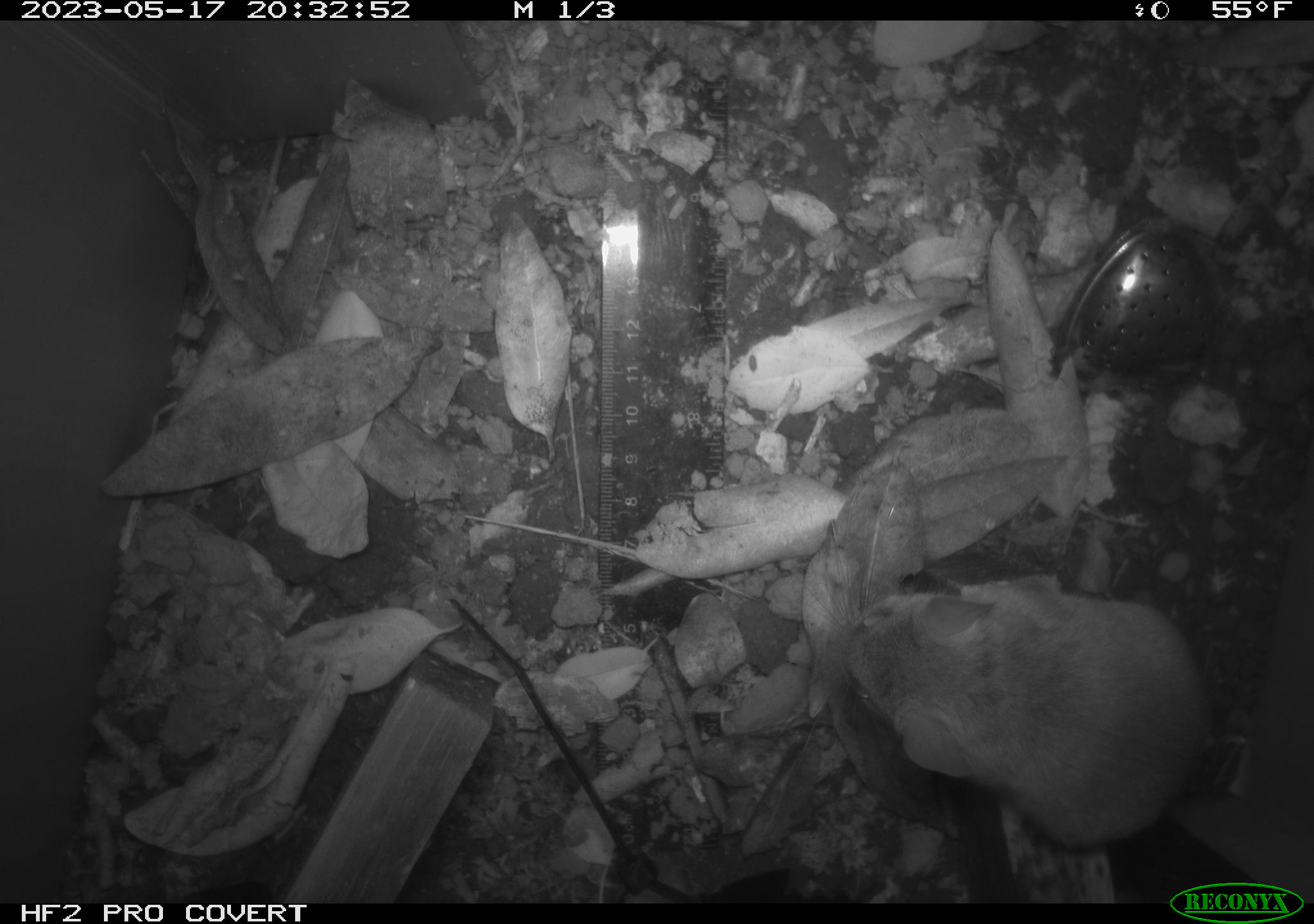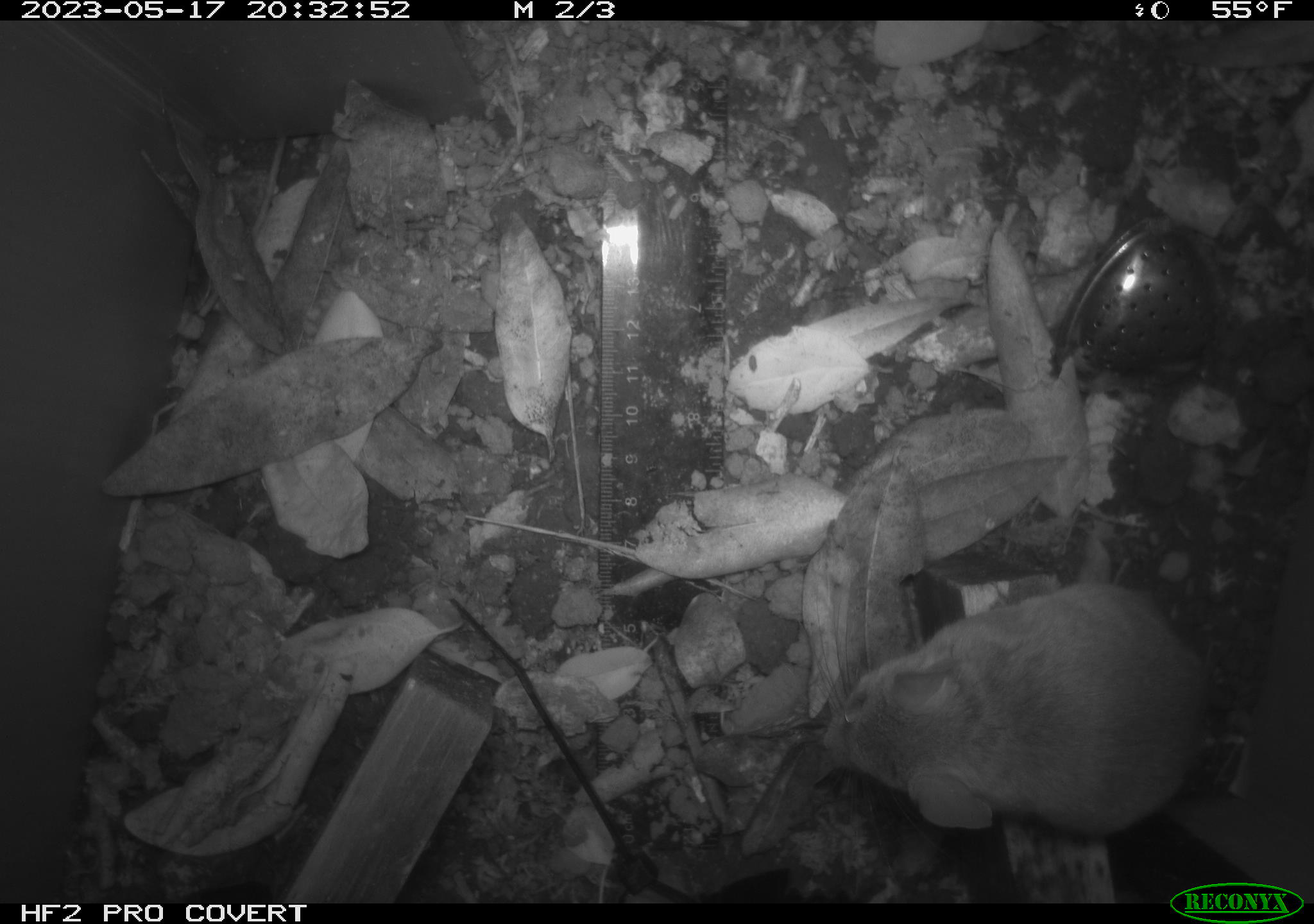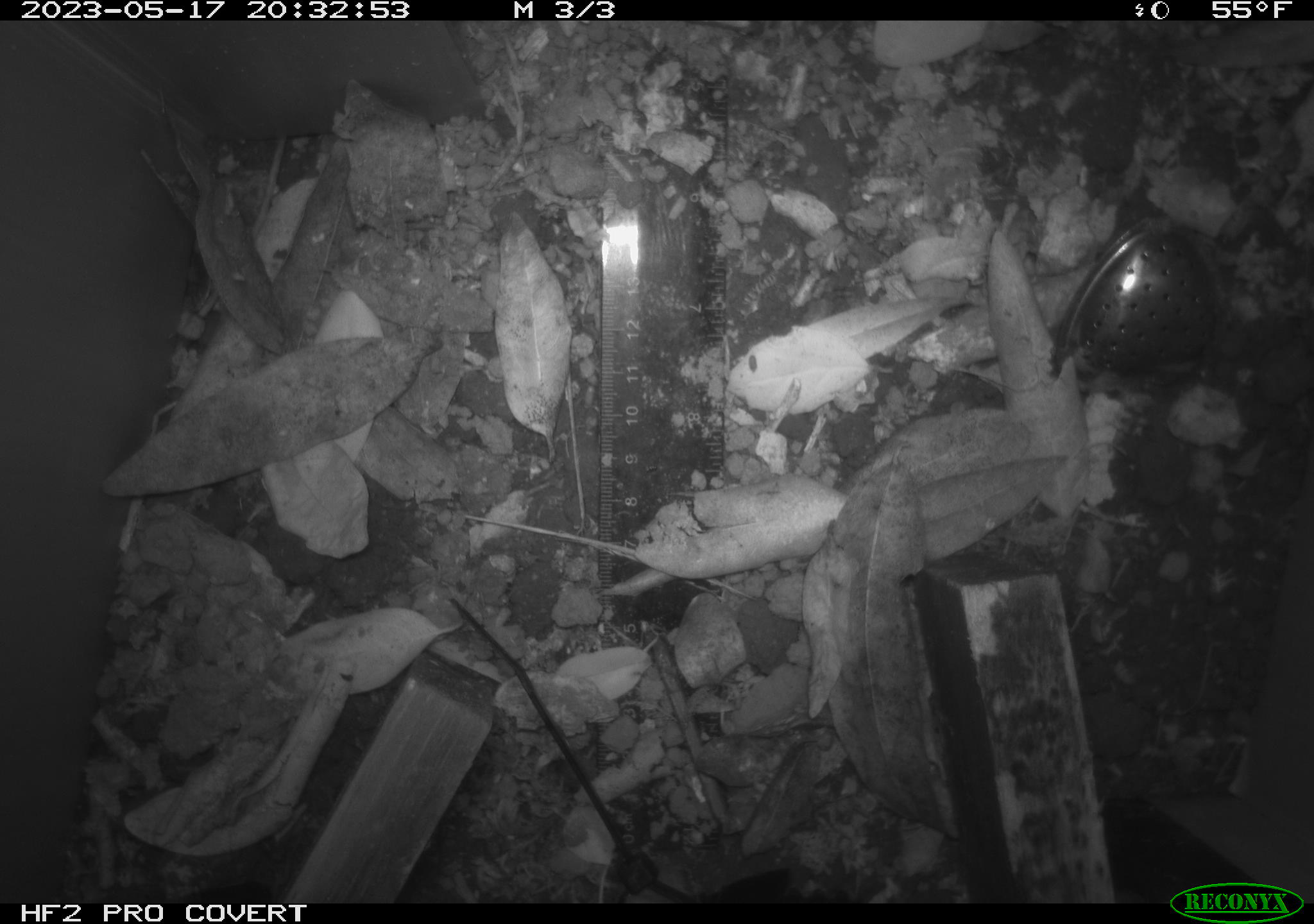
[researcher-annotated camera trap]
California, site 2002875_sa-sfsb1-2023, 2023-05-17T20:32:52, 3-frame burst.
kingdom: Animalia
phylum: Chordata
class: Mammalia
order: Rodentia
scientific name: Rodentia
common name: mouse species